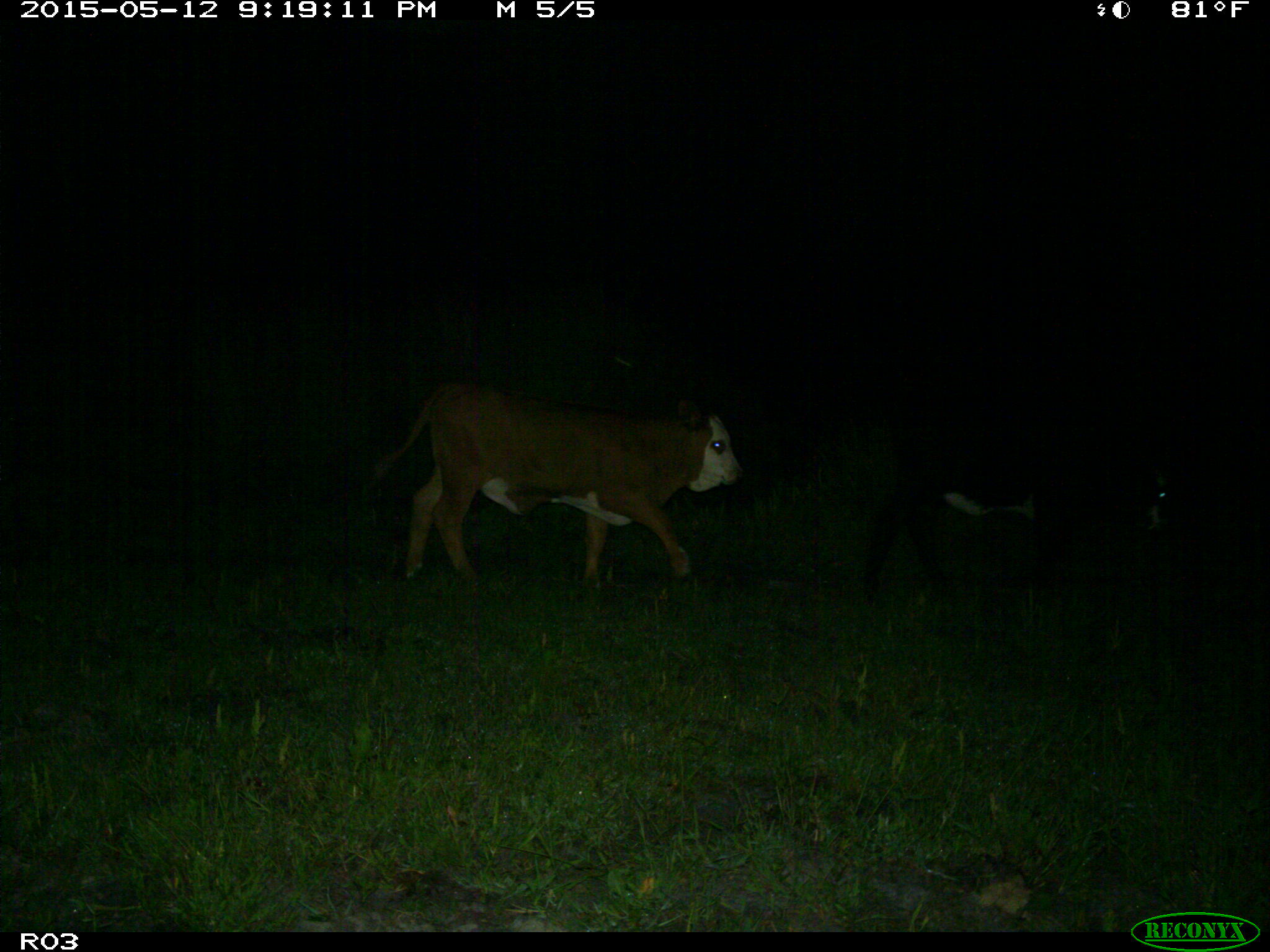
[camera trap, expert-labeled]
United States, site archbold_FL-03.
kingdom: Animalia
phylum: Chordata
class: Mammalia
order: Artiodactyla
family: Bovidae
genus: Bos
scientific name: Bos taurus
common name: domestic cow